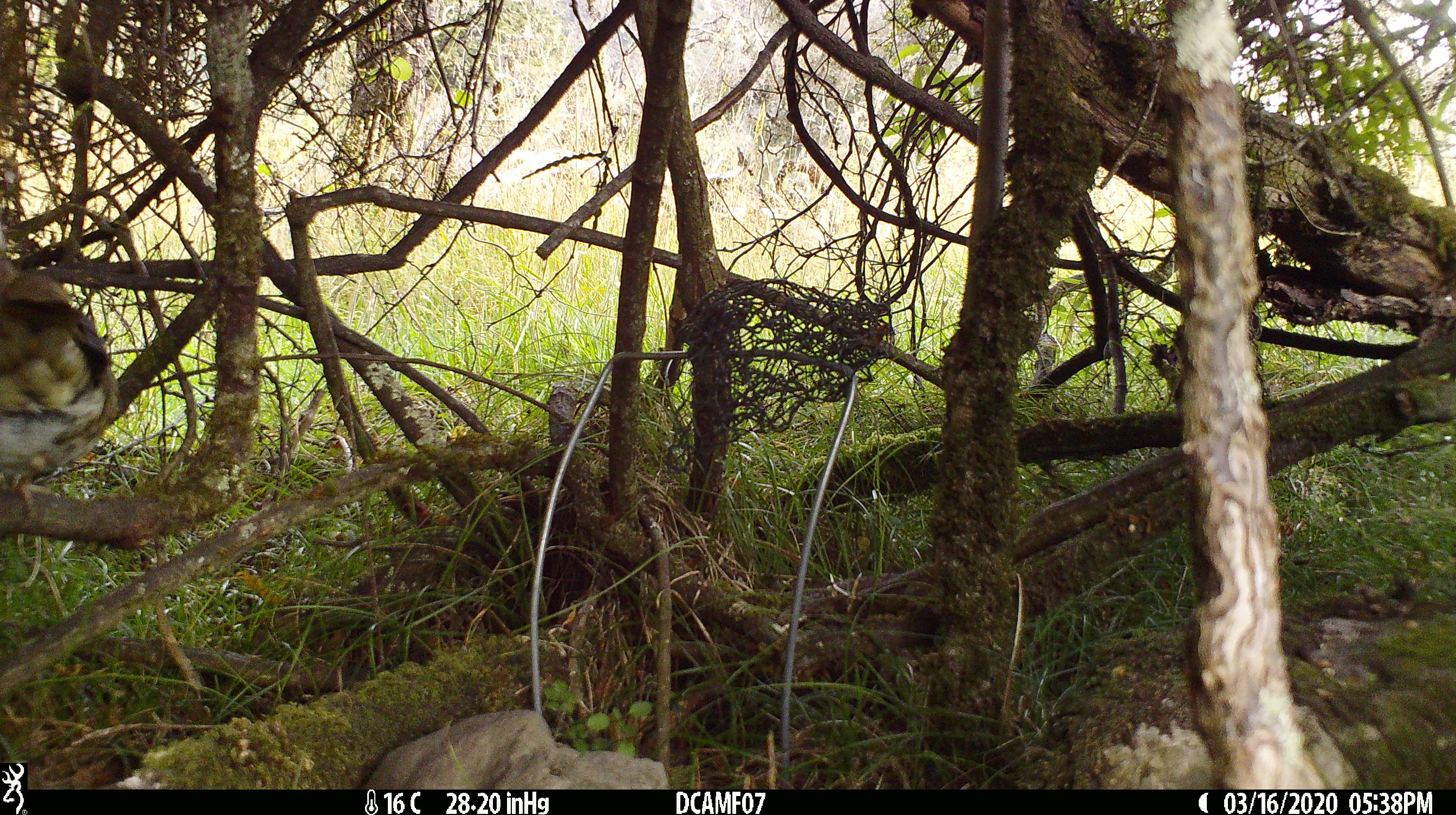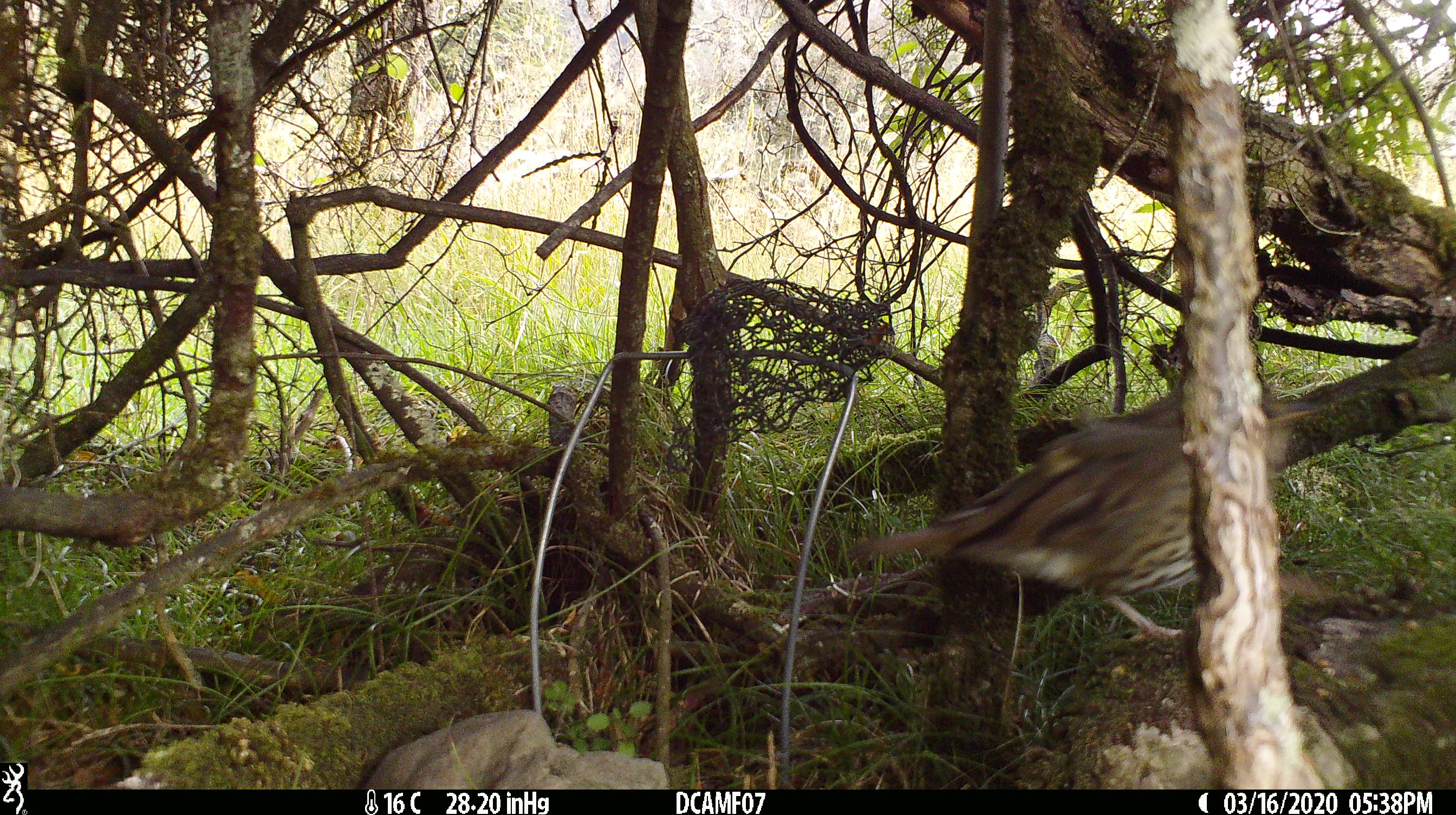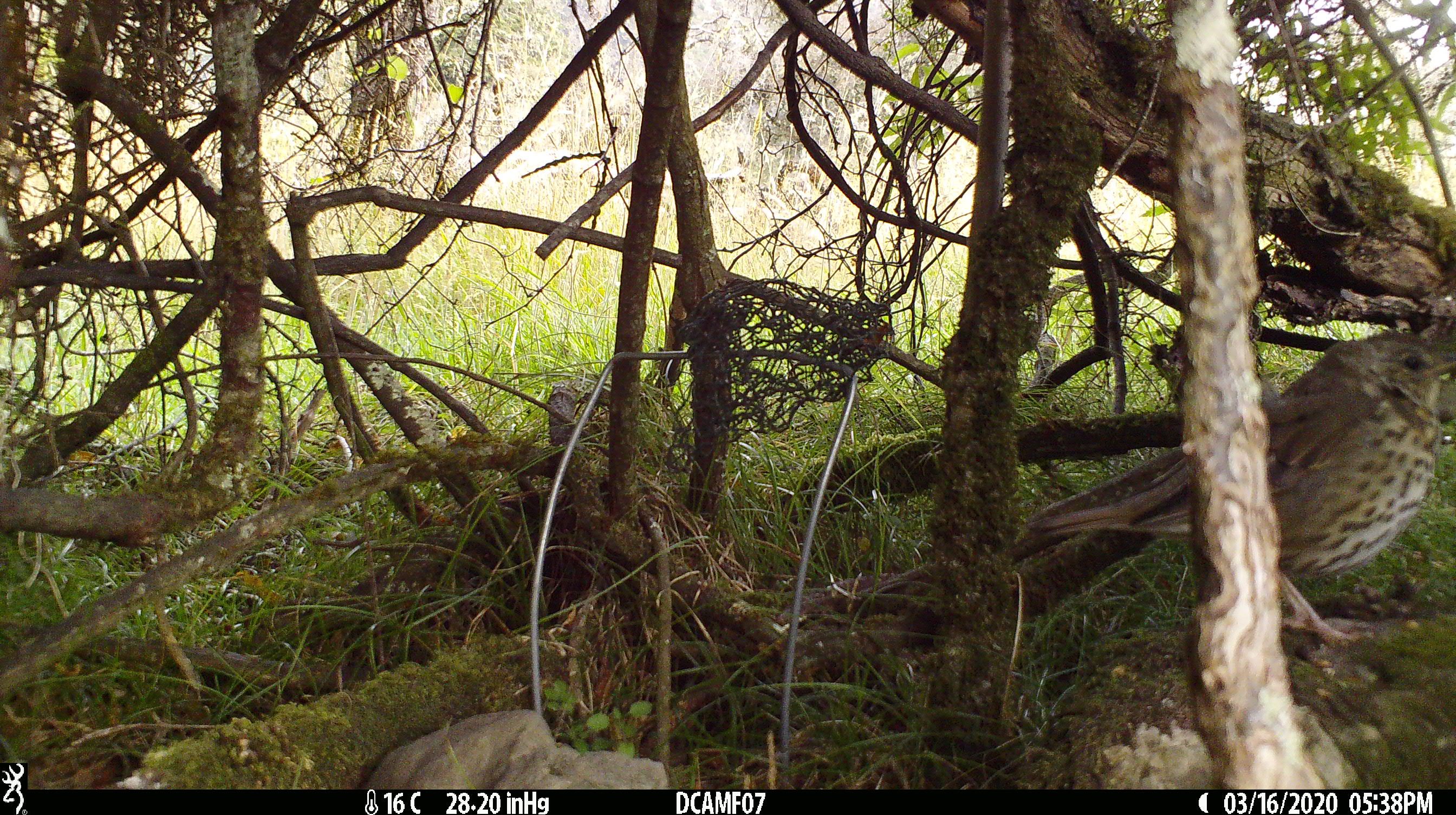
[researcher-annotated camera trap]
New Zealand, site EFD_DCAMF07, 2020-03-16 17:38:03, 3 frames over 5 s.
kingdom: Animalia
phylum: Chordata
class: Aves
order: Passeriformes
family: Turdidae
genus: Turdus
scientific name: Turdus philomelos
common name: song thrush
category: thrush